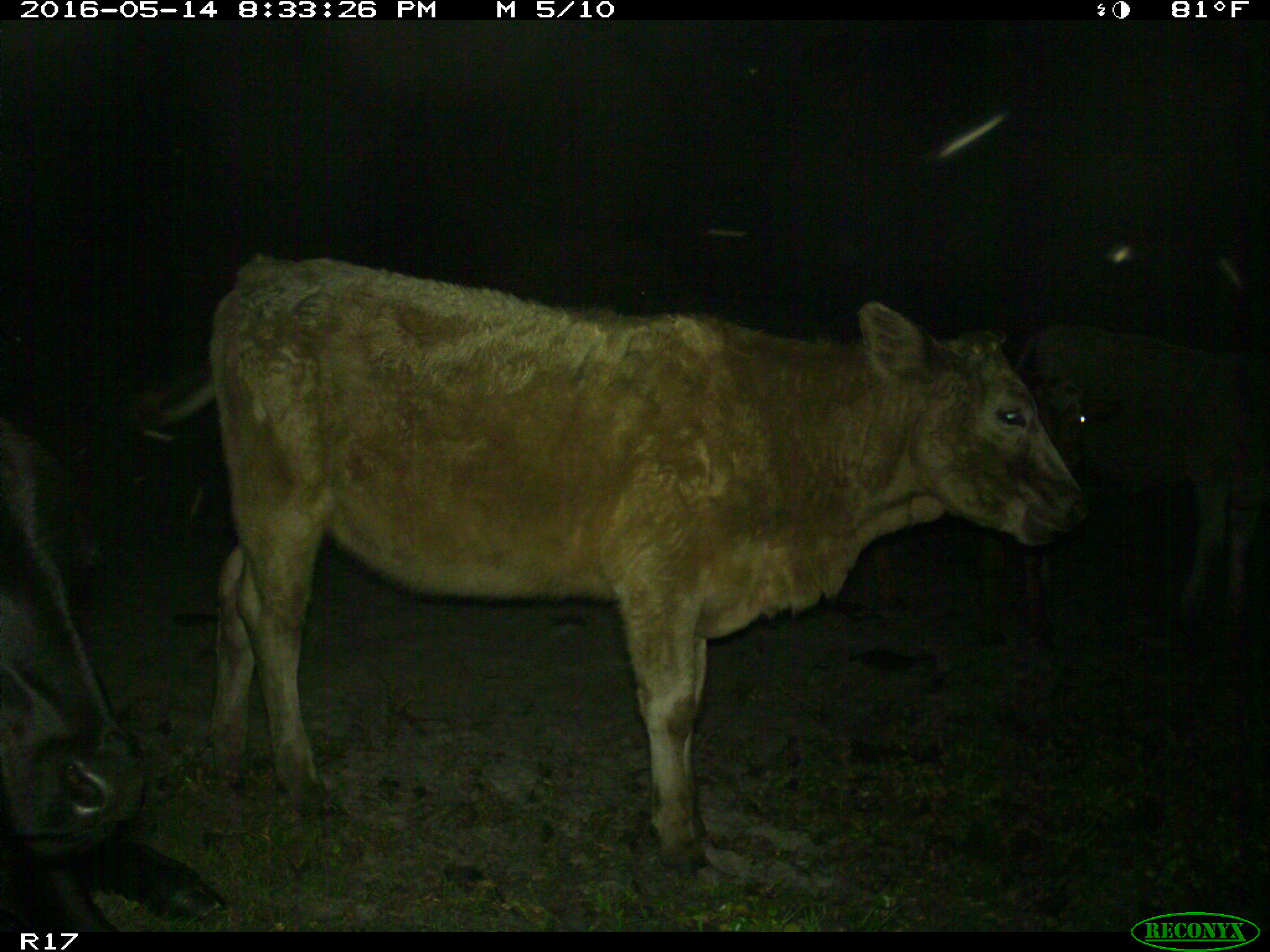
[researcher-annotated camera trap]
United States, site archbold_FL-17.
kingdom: Animalia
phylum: Chordata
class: Mammalia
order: Artiodactyla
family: Bovidae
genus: Bos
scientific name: Bos taurus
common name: domestic cow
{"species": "Bos taurus (domestic cow)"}